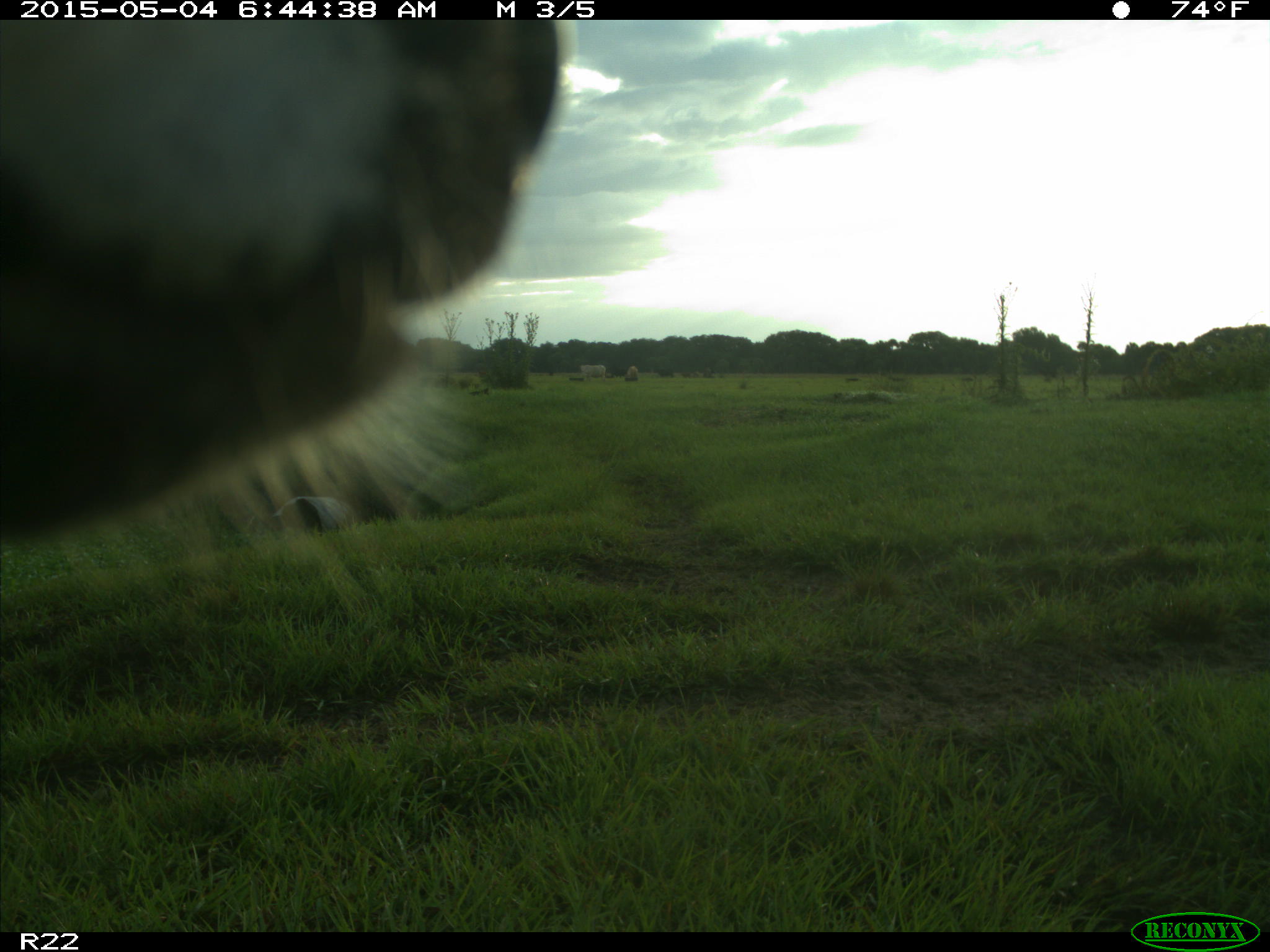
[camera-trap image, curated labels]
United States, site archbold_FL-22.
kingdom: Animalia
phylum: Chordata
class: Mammalia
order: Artiodactyla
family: Bovidae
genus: Bos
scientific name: Bos taurus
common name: domestic cow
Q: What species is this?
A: Bos taurus (domestic cow).